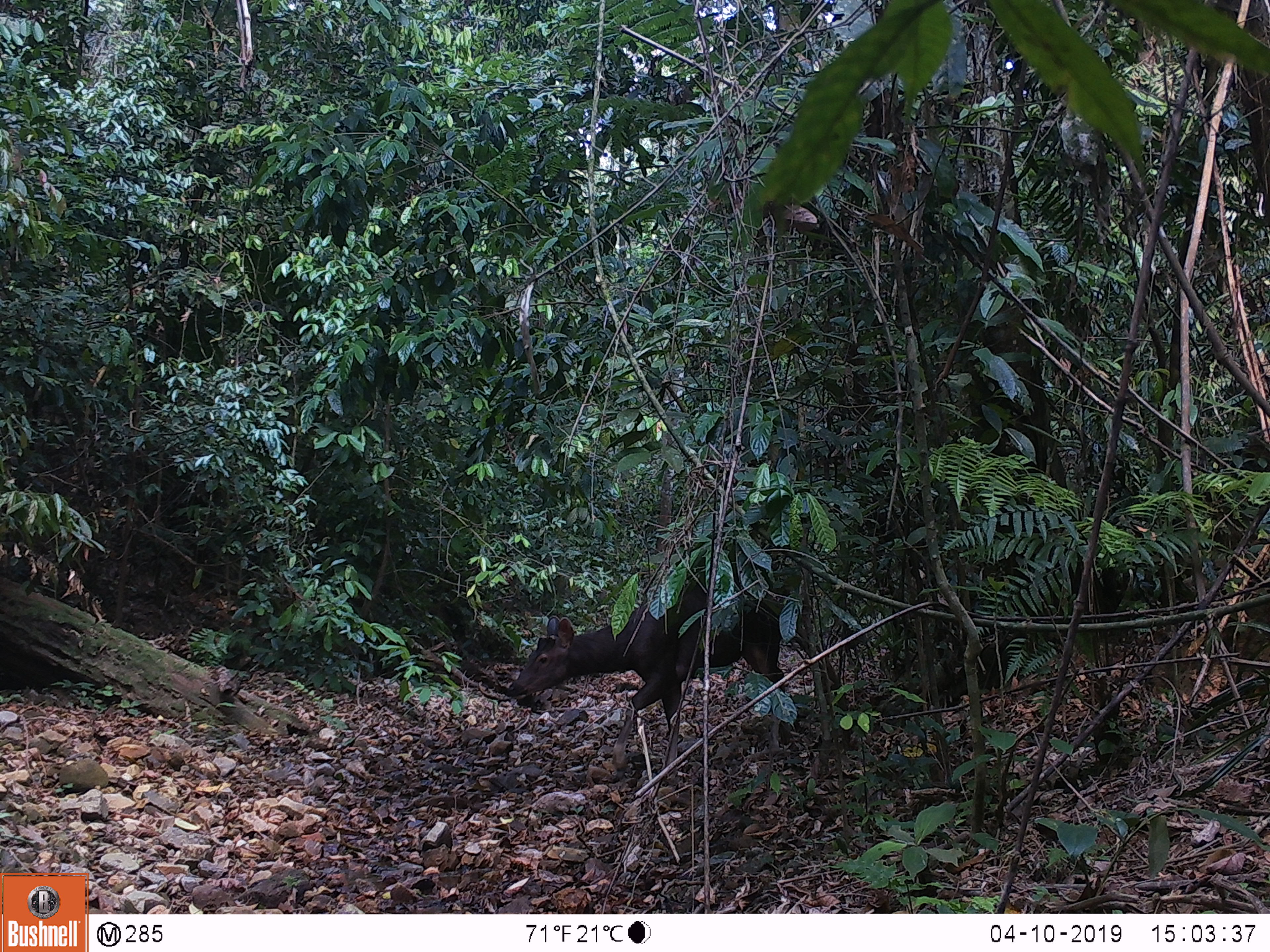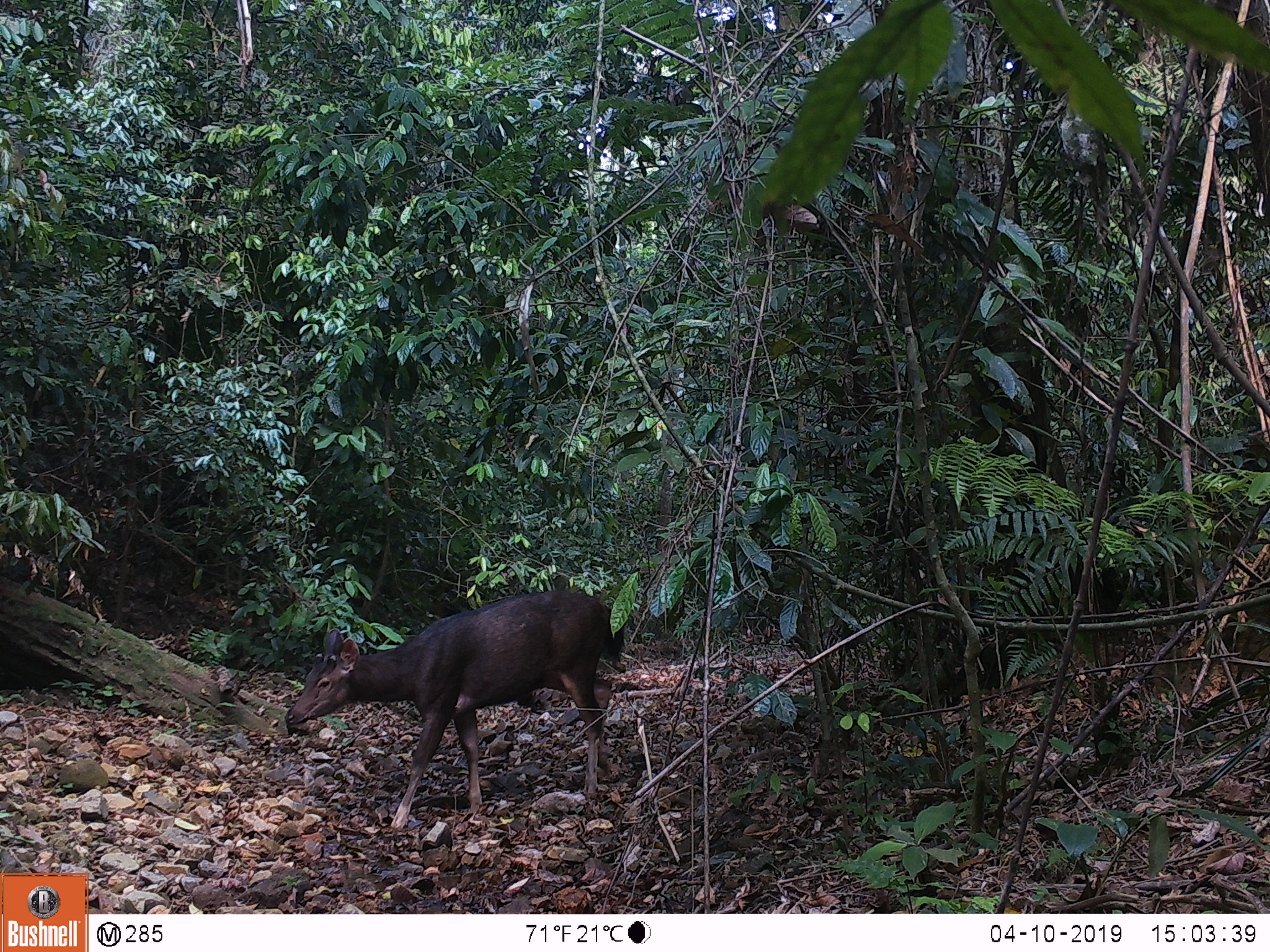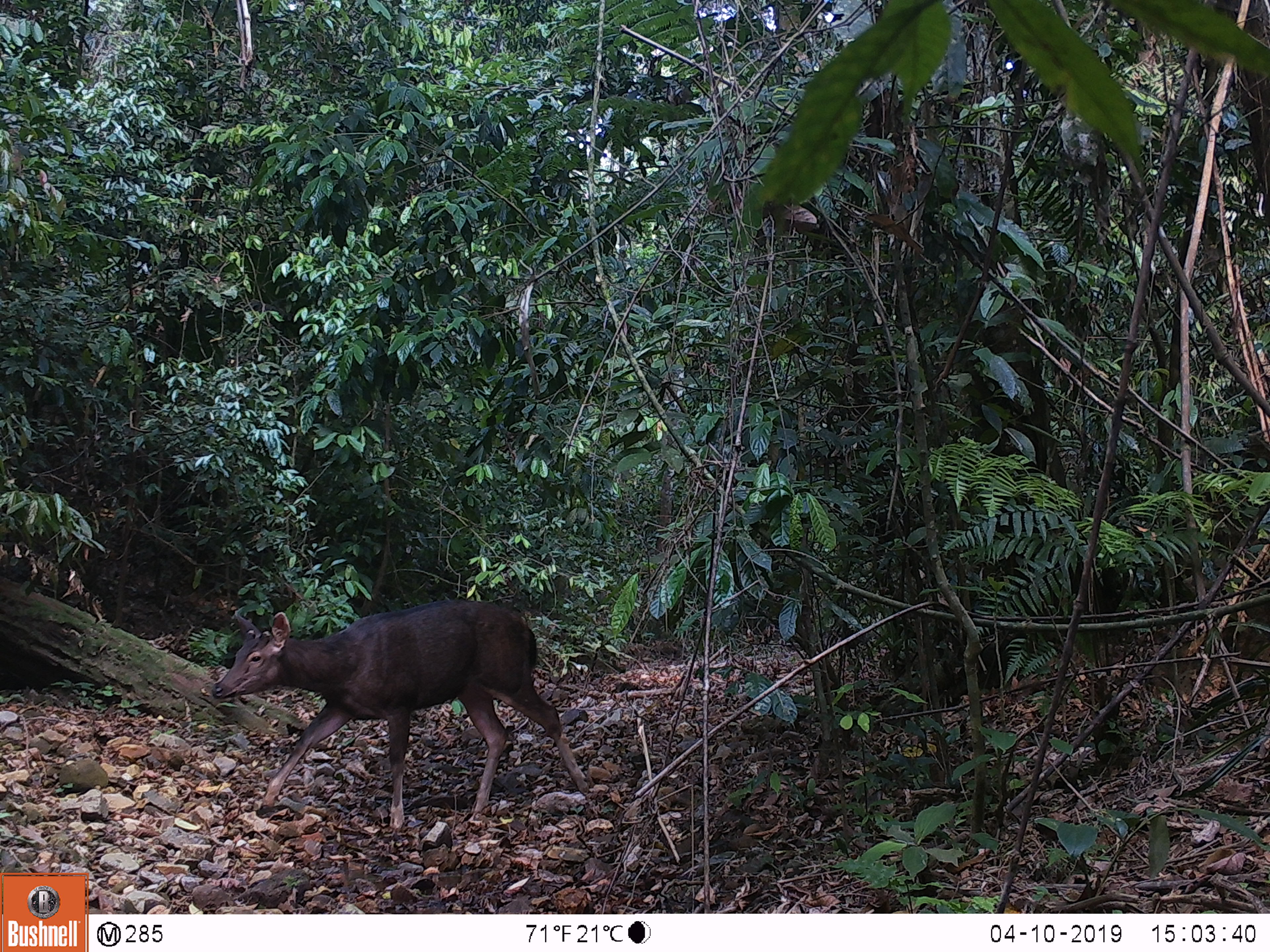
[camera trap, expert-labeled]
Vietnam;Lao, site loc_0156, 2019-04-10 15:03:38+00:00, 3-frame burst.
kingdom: Animalia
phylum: Chordata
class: Mammalia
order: Artiodactyla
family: Cervidae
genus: Rusa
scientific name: Rusa unicolor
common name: sambar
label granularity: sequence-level